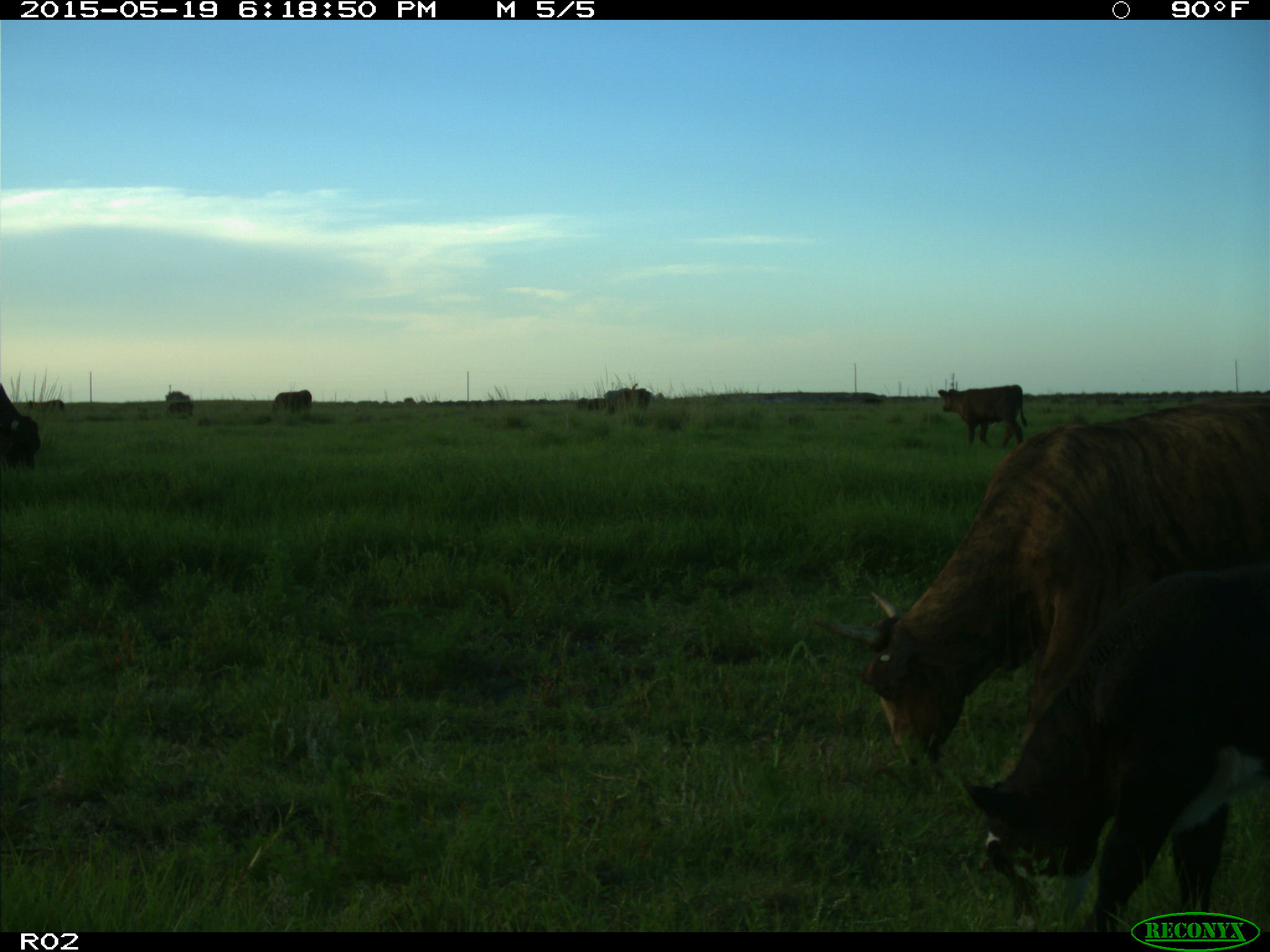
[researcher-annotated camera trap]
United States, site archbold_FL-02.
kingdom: Animalia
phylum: Chordata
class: Mammalia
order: Artiodactyla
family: Bovidae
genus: Bos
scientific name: Bos taurus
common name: domestic cow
Bos taurus (domestic cow).